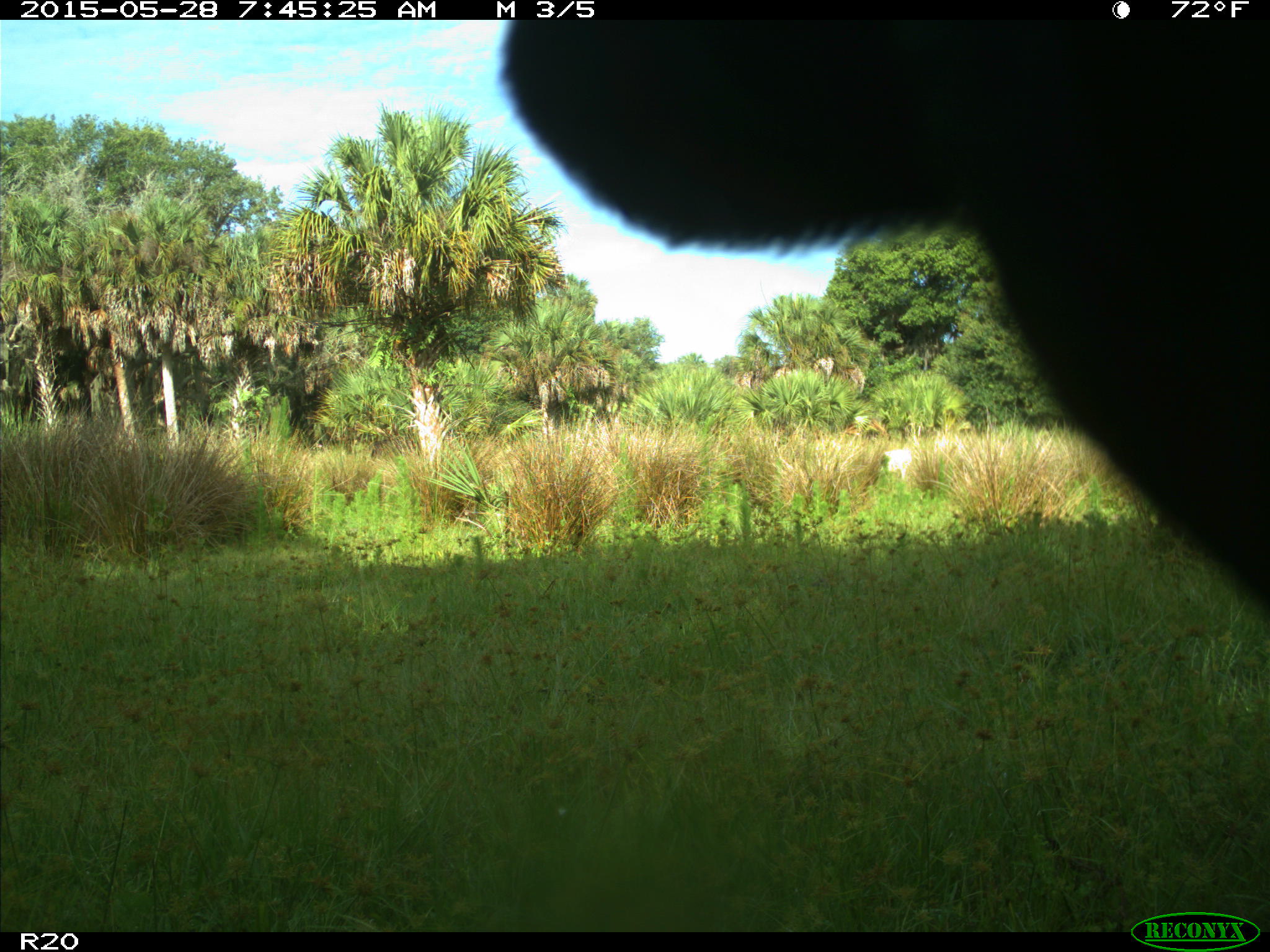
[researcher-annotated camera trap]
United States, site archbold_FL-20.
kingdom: Animalia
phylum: Chordata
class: Mammalia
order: Artiodactyla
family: Bovidae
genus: Bos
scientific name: Bos taurus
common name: domestic cow